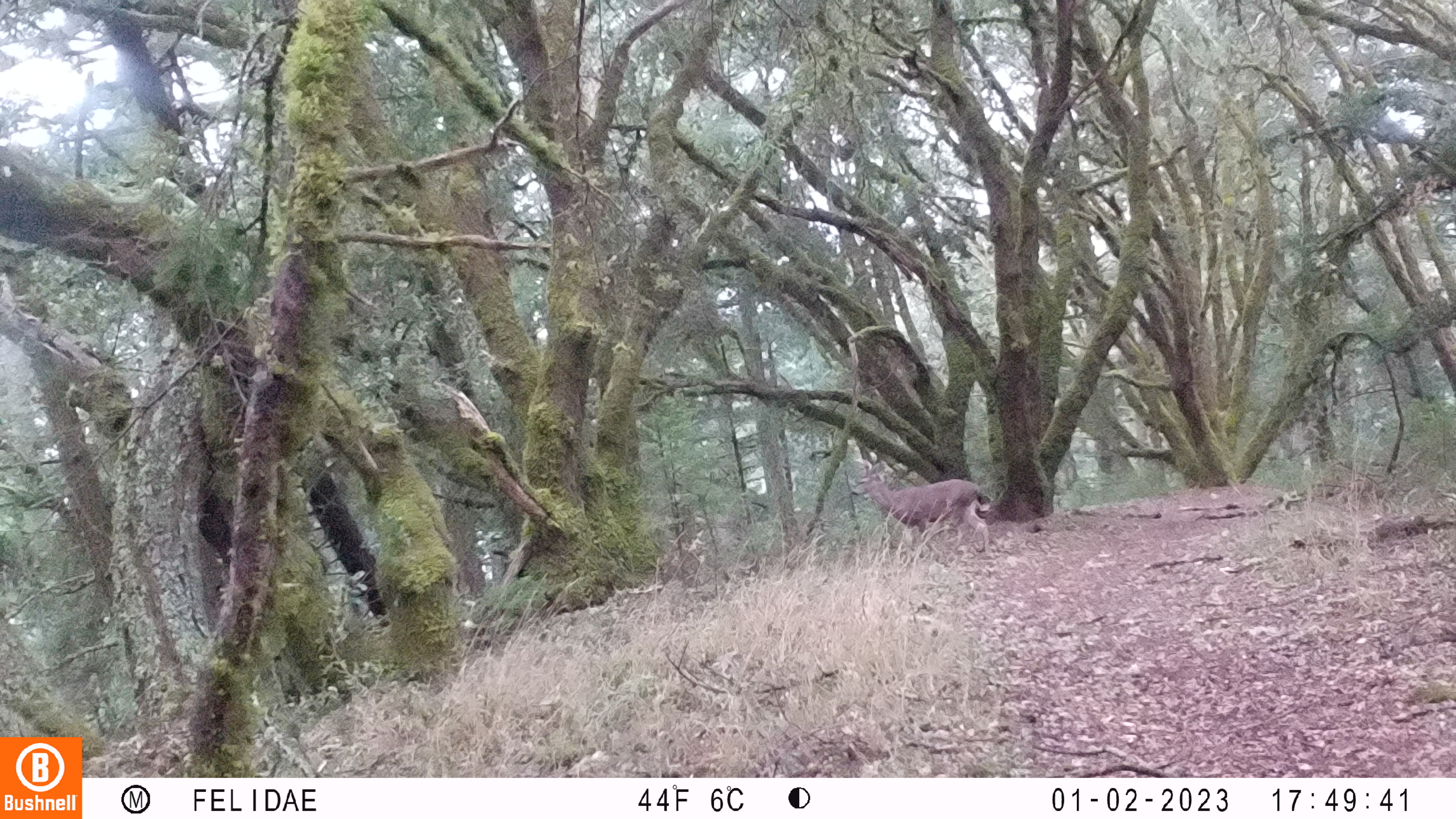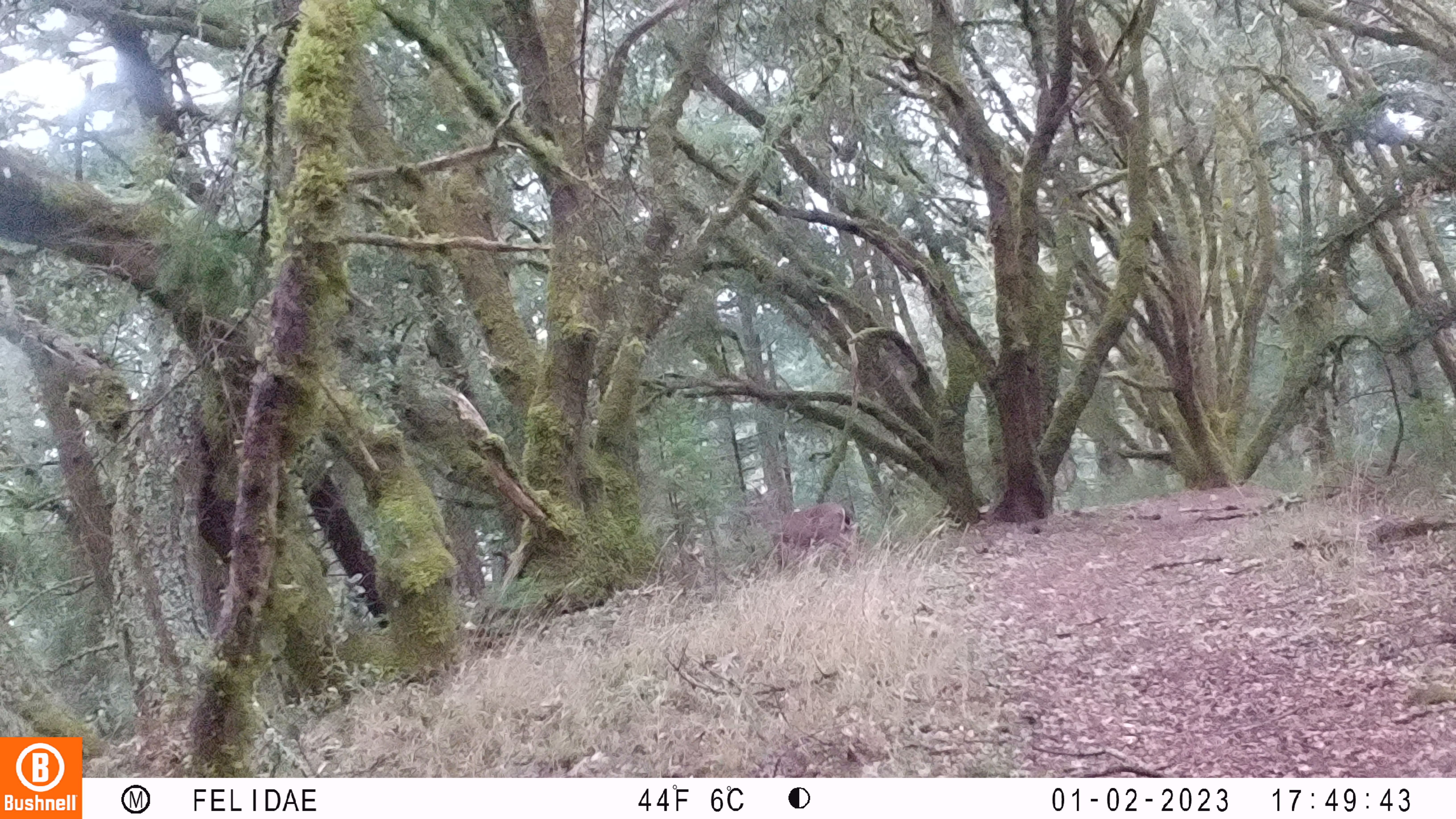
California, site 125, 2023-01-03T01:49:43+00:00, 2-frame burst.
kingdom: Animalia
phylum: Chordata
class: Mammalia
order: Artiodactyla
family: Cervidae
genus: Odocoileus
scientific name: Odocoileus hemionus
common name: mule deer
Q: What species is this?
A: Mule deer (Odocoileus hemionus).